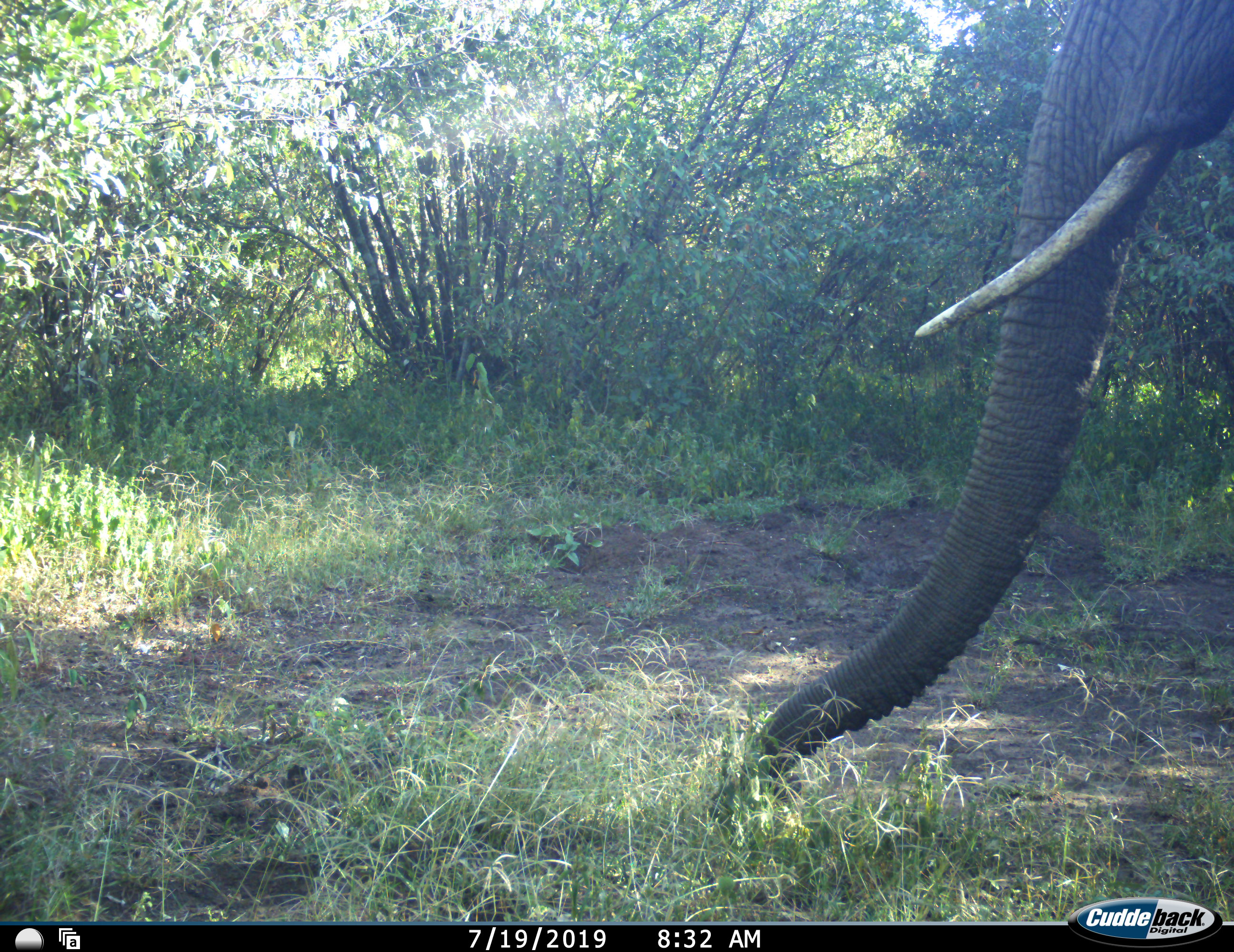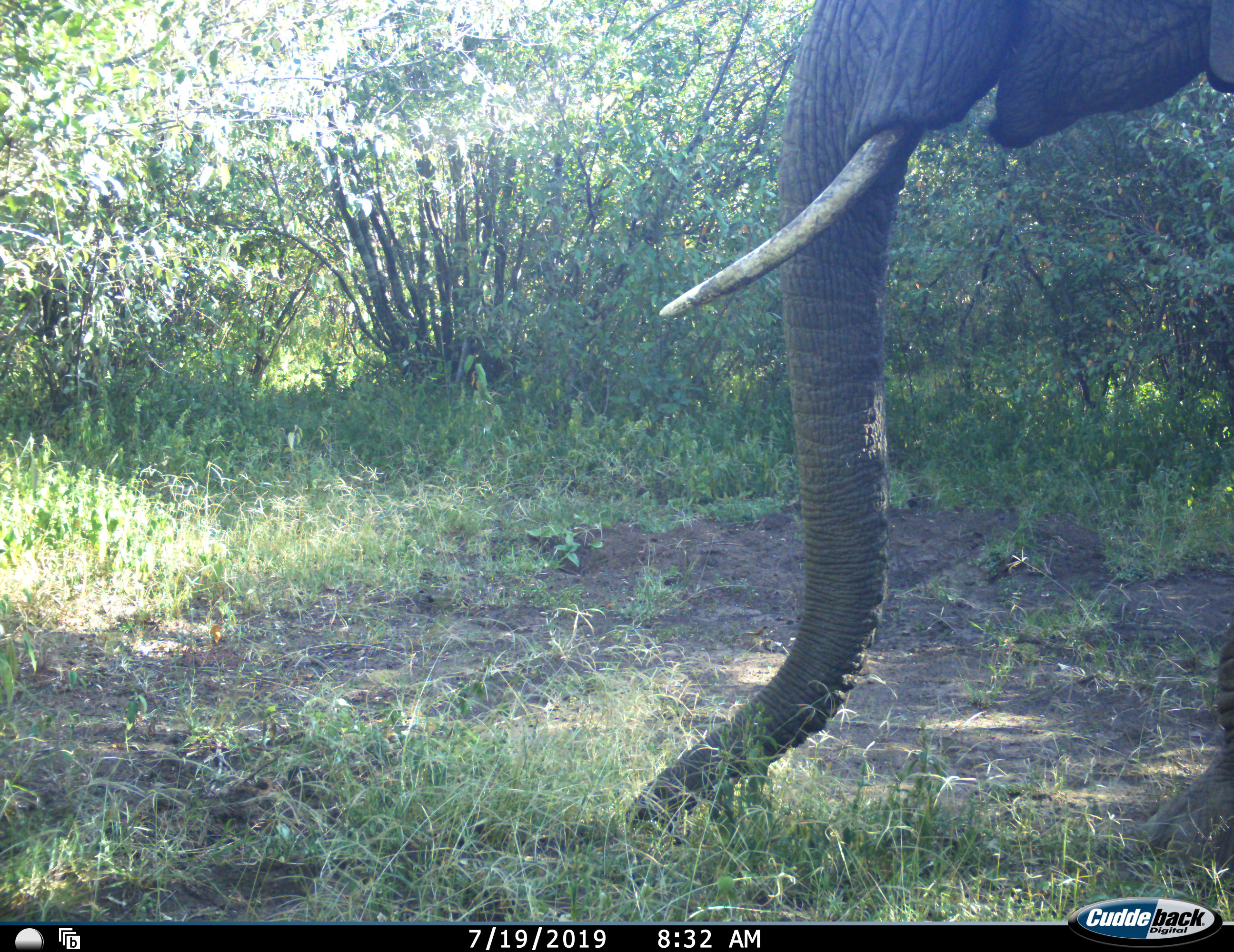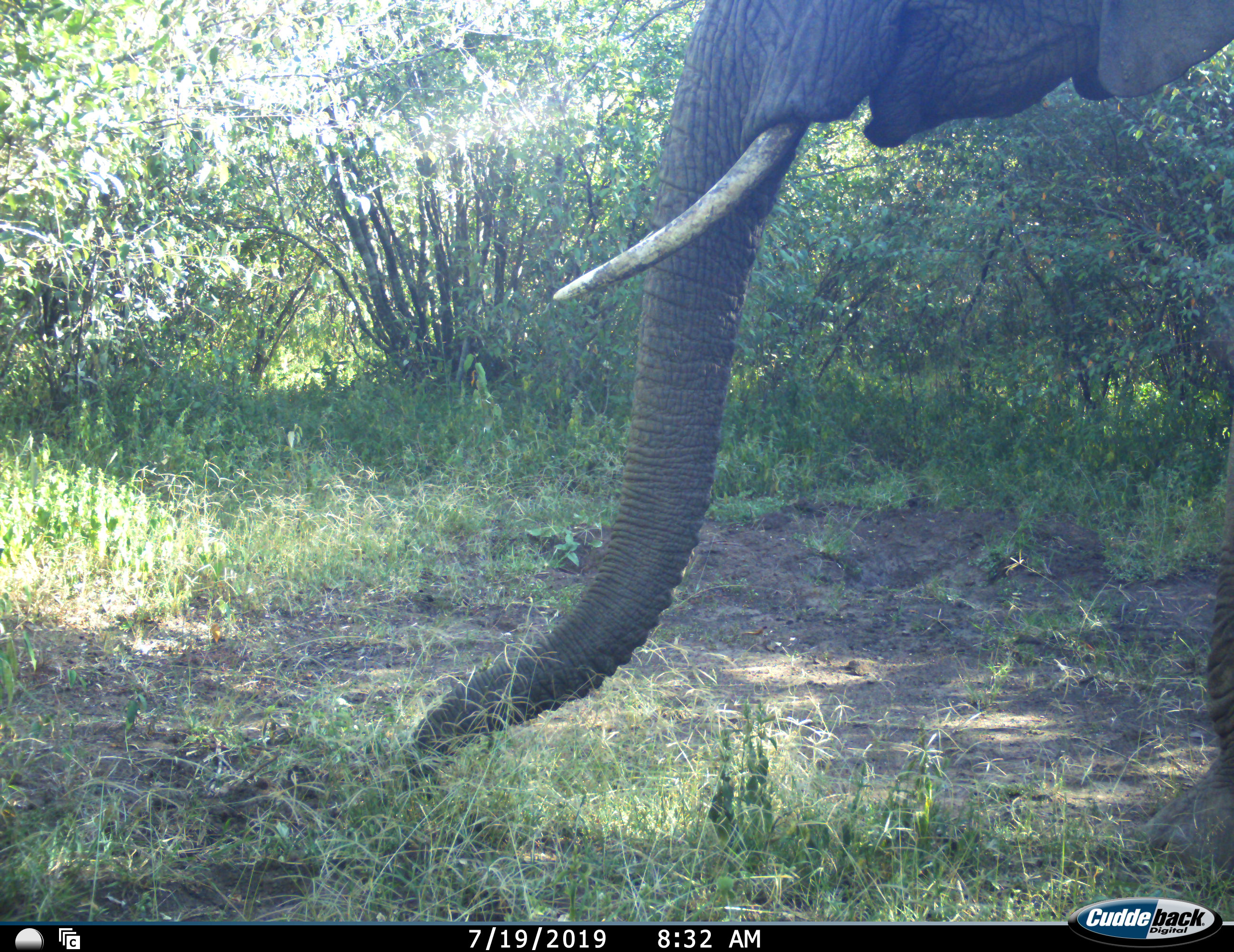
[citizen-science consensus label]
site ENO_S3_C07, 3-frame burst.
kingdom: Animalia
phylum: Chordata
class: Mammalia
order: Proboscidea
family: Elephantidae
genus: Loxodonta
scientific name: Loxodonta africana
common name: african bush elephant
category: elephant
Elephant (african bush elephant) (Loxodonta africana), count 1. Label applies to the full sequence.